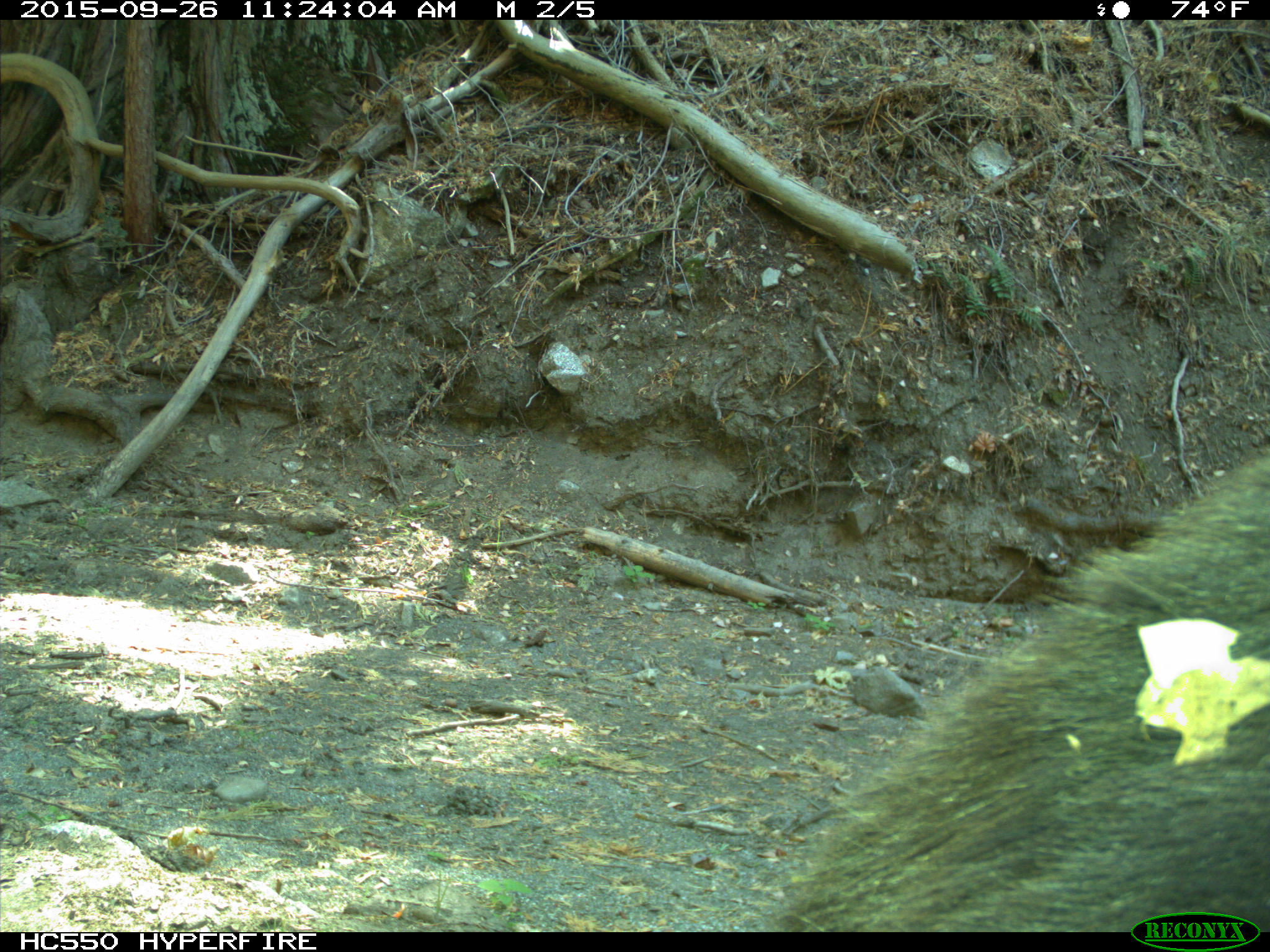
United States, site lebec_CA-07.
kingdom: Animalia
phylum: Chordata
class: Mammalia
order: Carnivora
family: Ursidae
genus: Ursus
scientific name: Ursus americanus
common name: american black bear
Ursus americanus (american black bear).